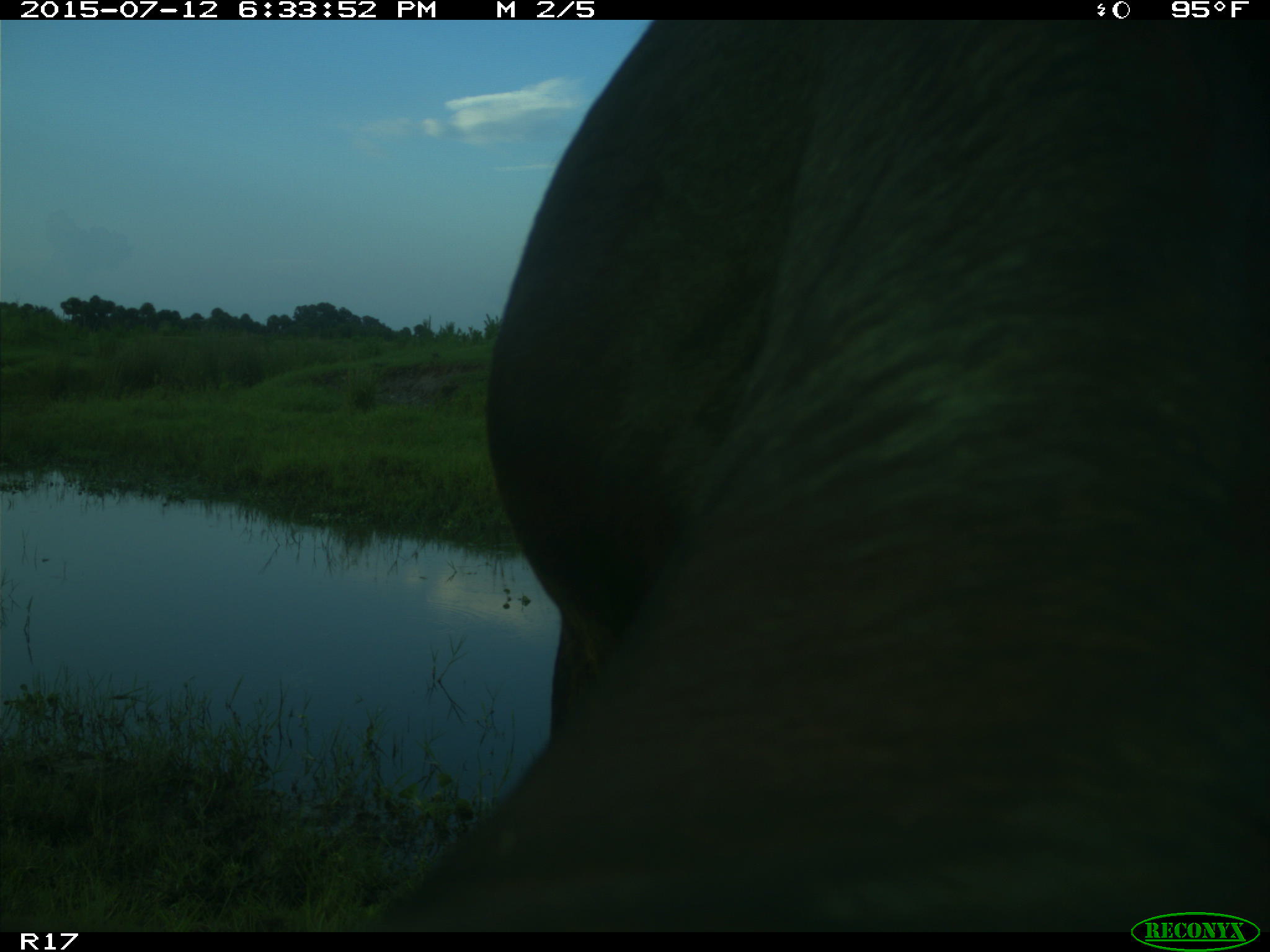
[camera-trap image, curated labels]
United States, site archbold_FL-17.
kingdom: Animalia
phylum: Chordata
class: Mammalia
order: Artiodactyla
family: Bovidae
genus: Bos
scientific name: Bos taurus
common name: domestic cow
Bos taurus (domestic cow).